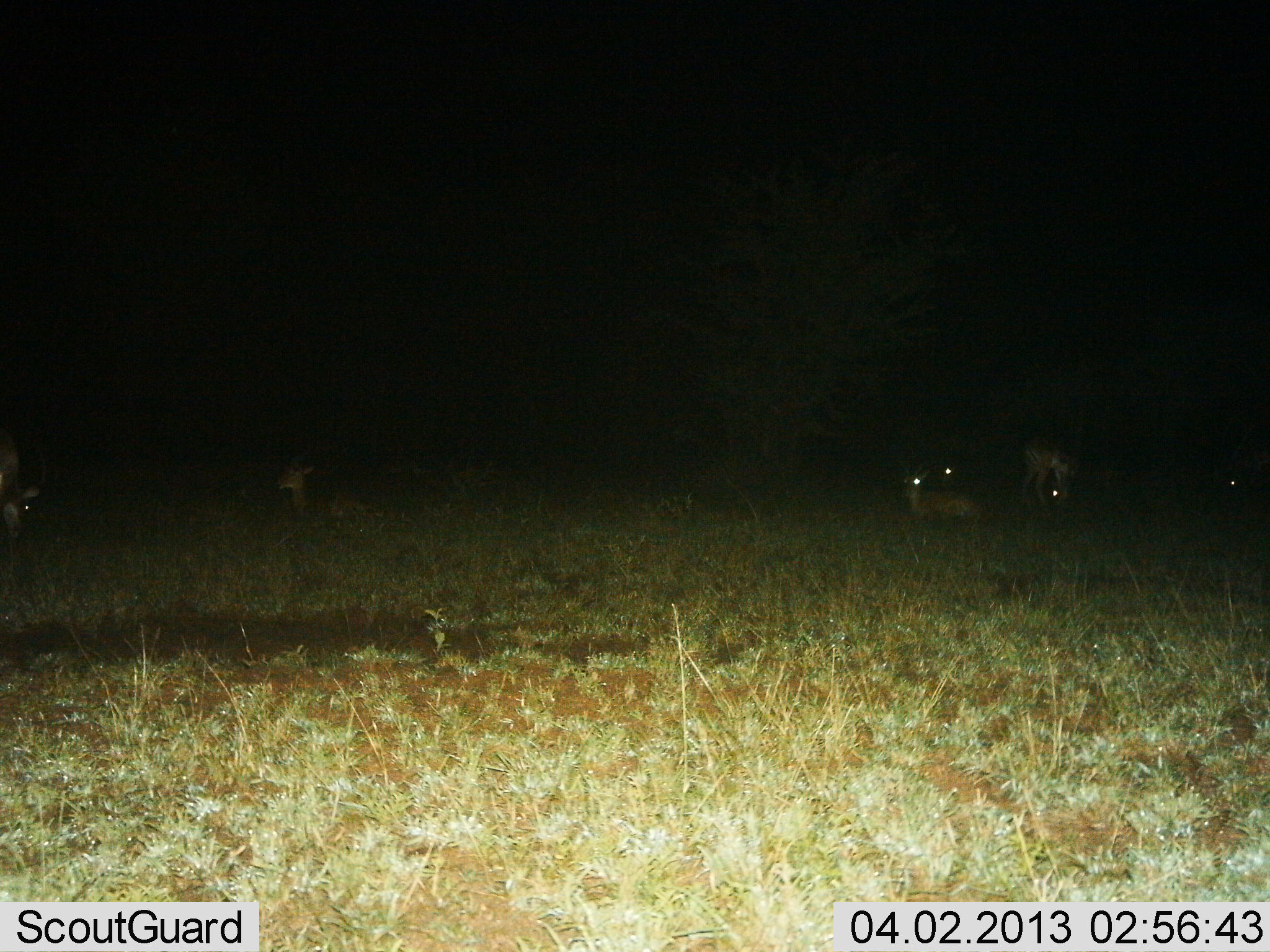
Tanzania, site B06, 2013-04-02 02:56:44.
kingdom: Animalia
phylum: Chordata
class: Mammalia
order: Artiodactyla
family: Bovidae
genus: Aepyceros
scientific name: Aepyceros melampus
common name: impala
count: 6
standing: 43%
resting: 100%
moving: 0%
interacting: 0%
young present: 0%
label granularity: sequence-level